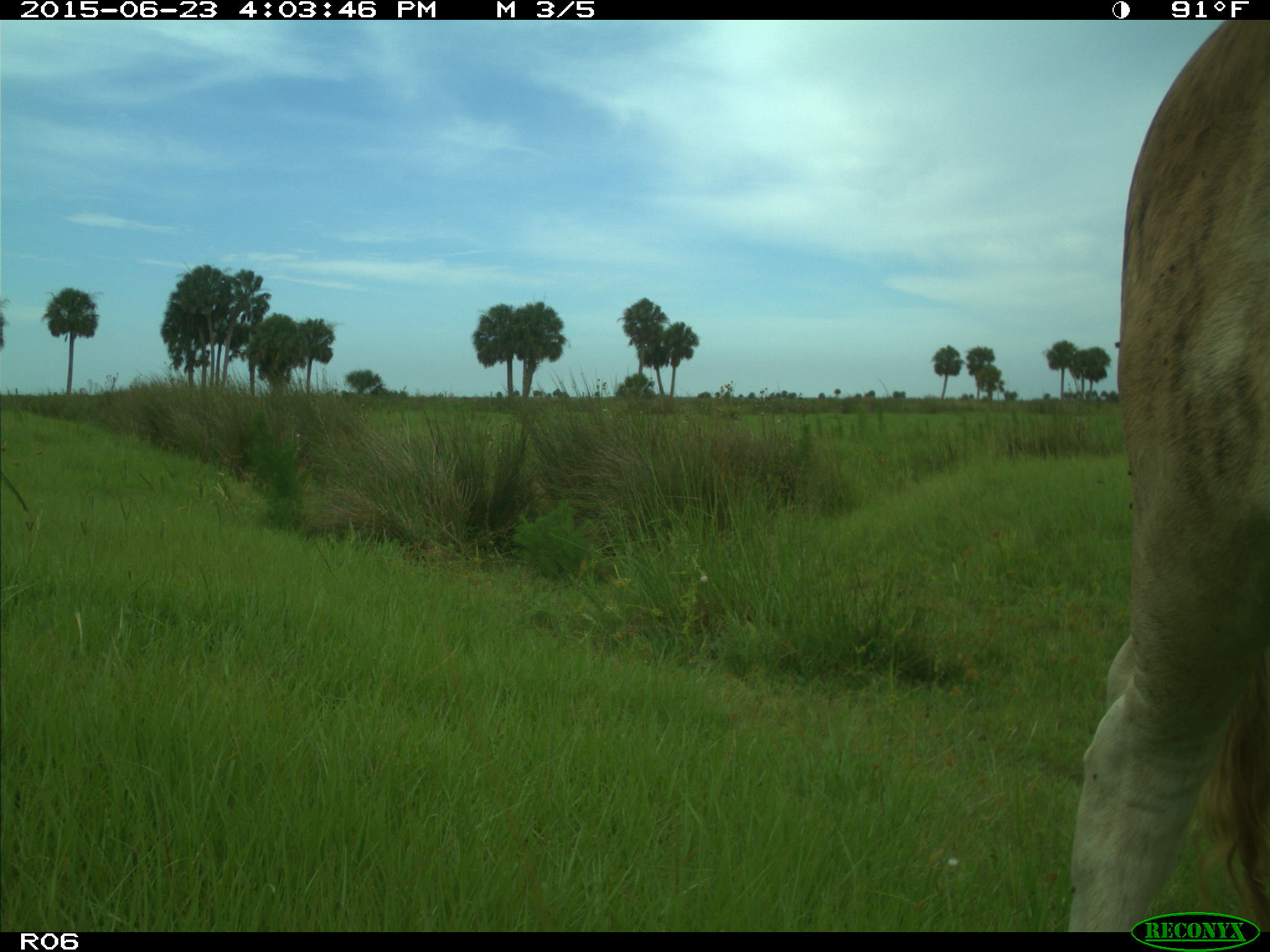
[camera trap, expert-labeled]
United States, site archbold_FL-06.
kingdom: Animalia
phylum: Chordata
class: Mammalia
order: Artiodactyla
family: Bovidae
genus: Bos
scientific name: Bos taurus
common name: domestic cow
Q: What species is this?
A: Bos taurus (domestic cow).